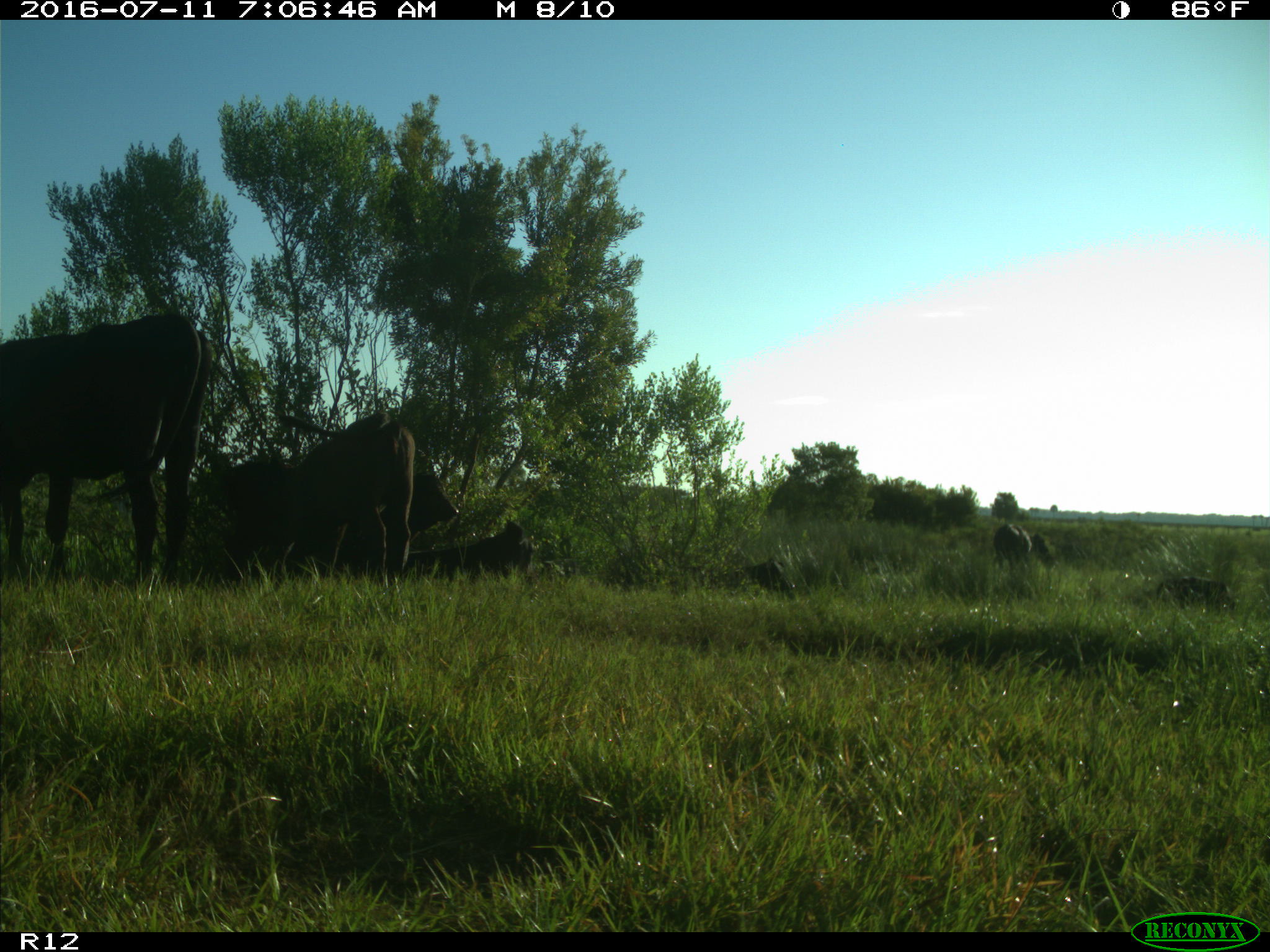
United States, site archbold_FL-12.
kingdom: Animalia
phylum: Chordata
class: Mammalia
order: Artiodactyla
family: Bovidae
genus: Bos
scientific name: Bos taurus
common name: domestic cow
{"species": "Bos taurus (domestic cow)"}